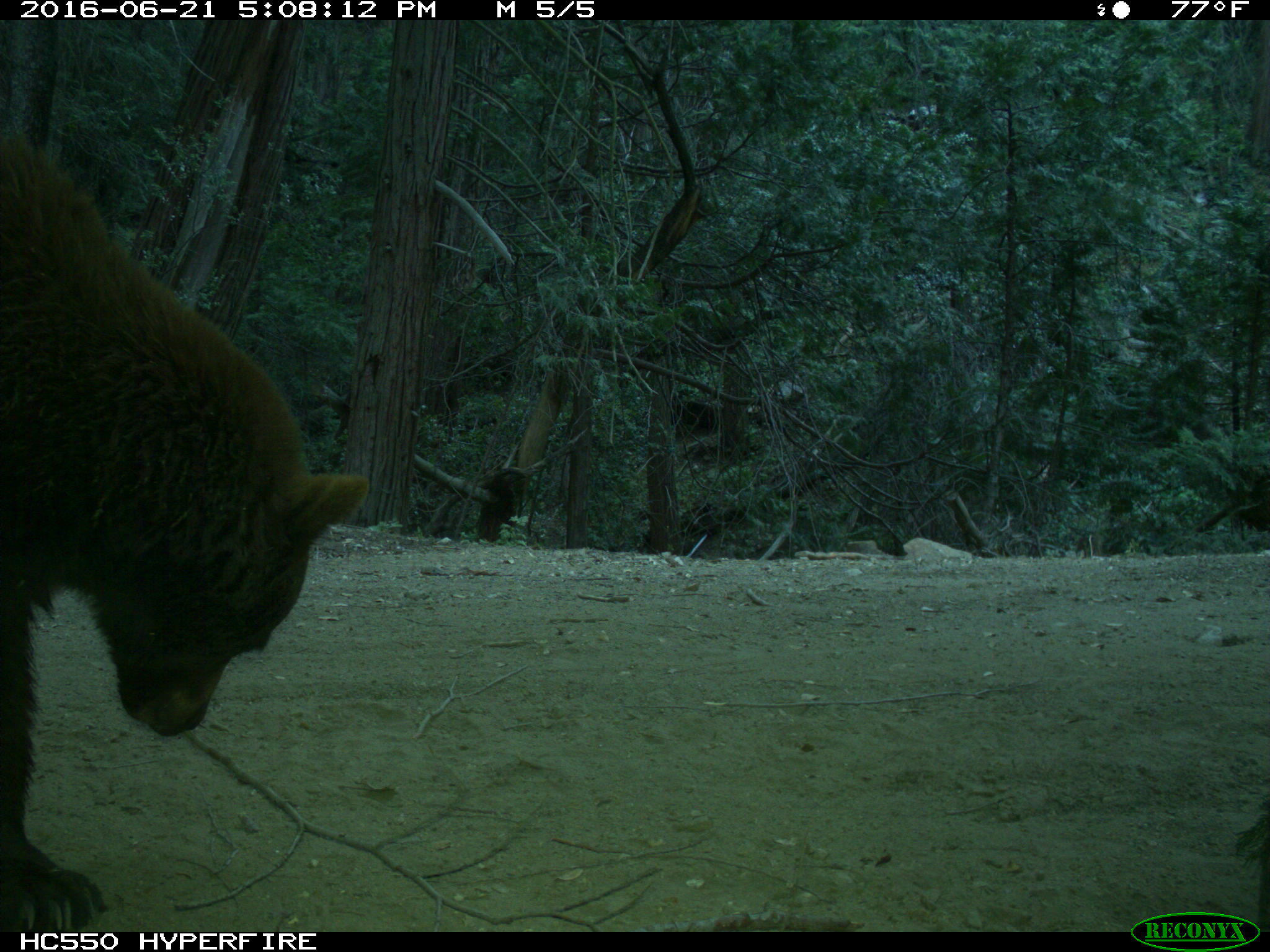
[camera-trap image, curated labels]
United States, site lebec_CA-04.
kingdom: Animalia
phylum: Chordata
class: Mammalia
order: Carnivora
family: Ursidae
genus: Ursus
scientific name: Ursus americanus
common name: american black bear